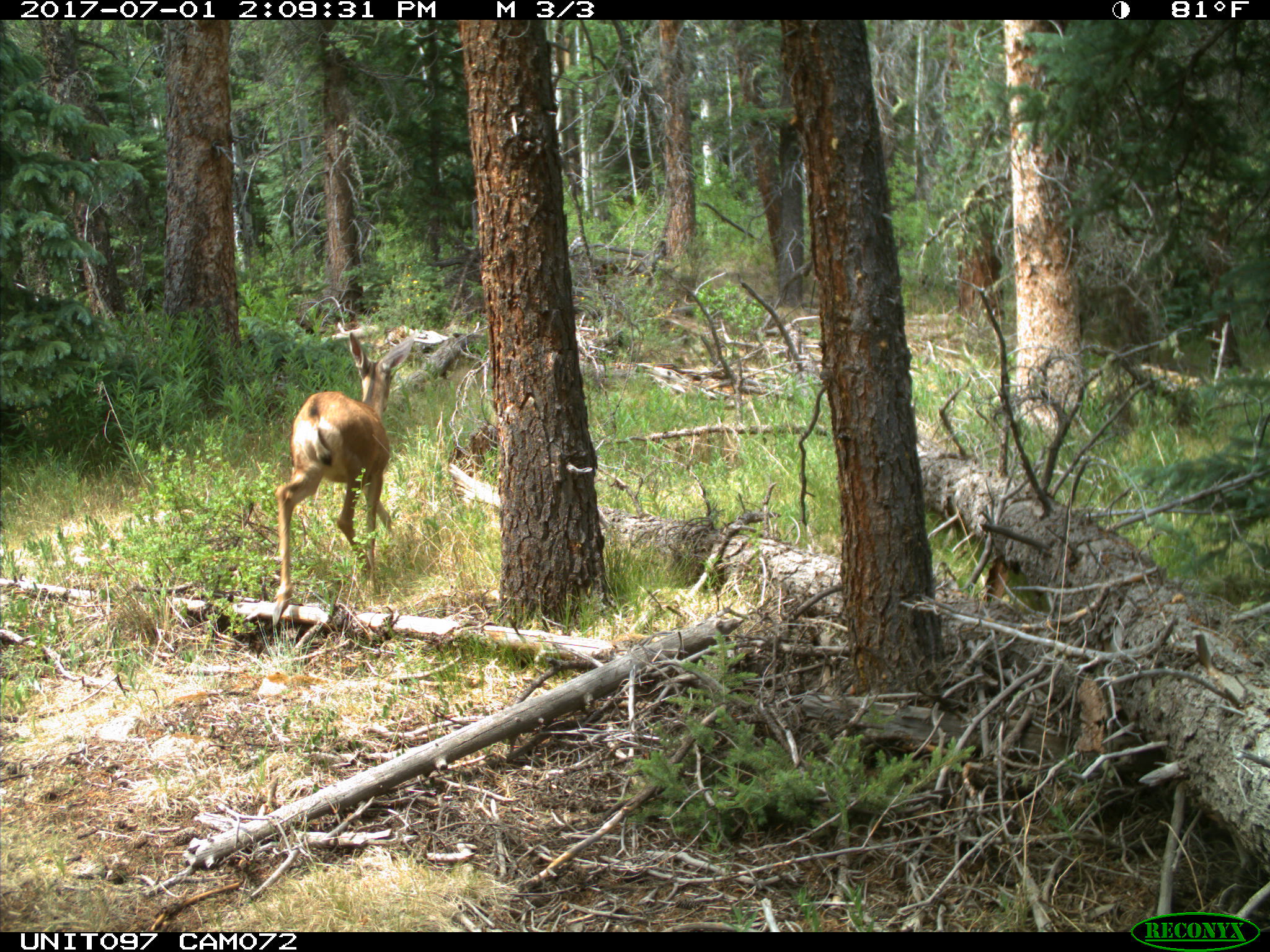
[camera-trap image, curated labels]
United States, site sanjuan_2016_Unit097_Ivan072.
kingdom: Animalia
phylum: Chordata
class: Mammalia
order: Artiodactyla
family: Cervidae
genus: Odocoileus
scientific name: Odocoileus hemionus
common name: mule deer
Odocoileus hemionus (mule deer).